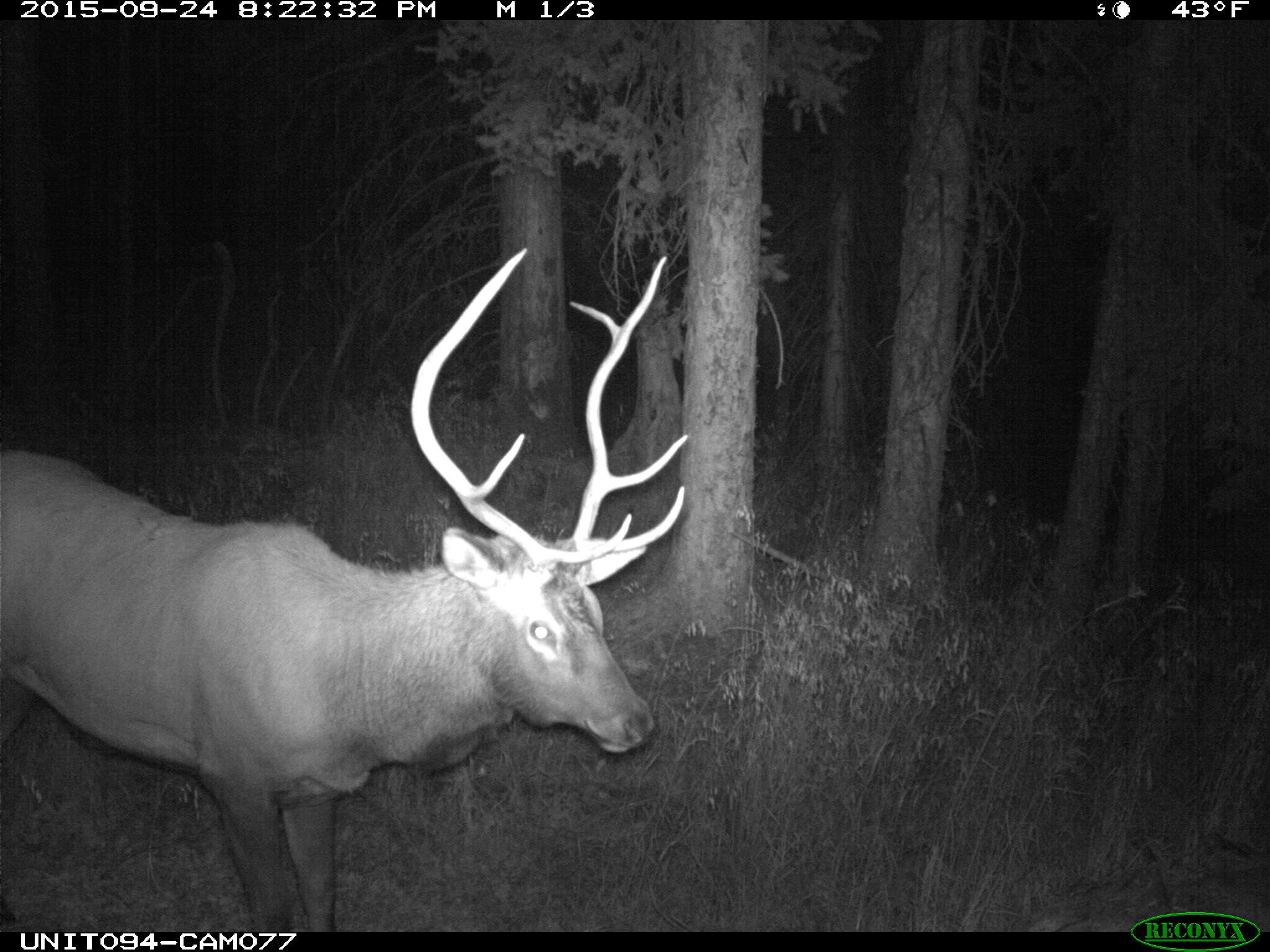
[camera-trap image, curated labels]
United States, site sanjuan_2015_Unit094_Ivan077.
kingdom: Animalia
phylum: Chordata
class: Mammalia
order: Artiodactyla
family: Cervidae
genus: Cervus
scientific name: Cervus elaphus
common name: red deer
Cervus elaphus (red deer).